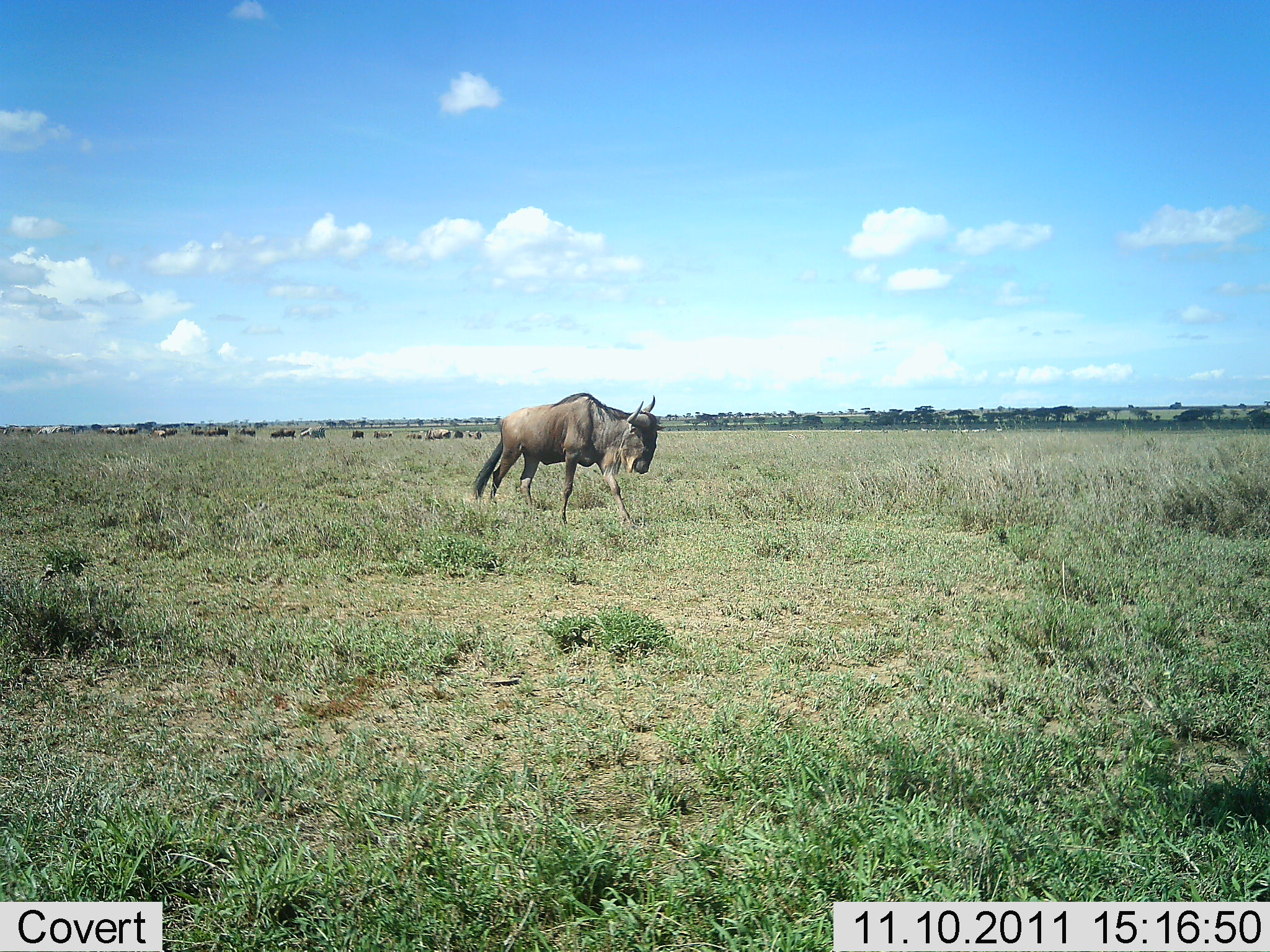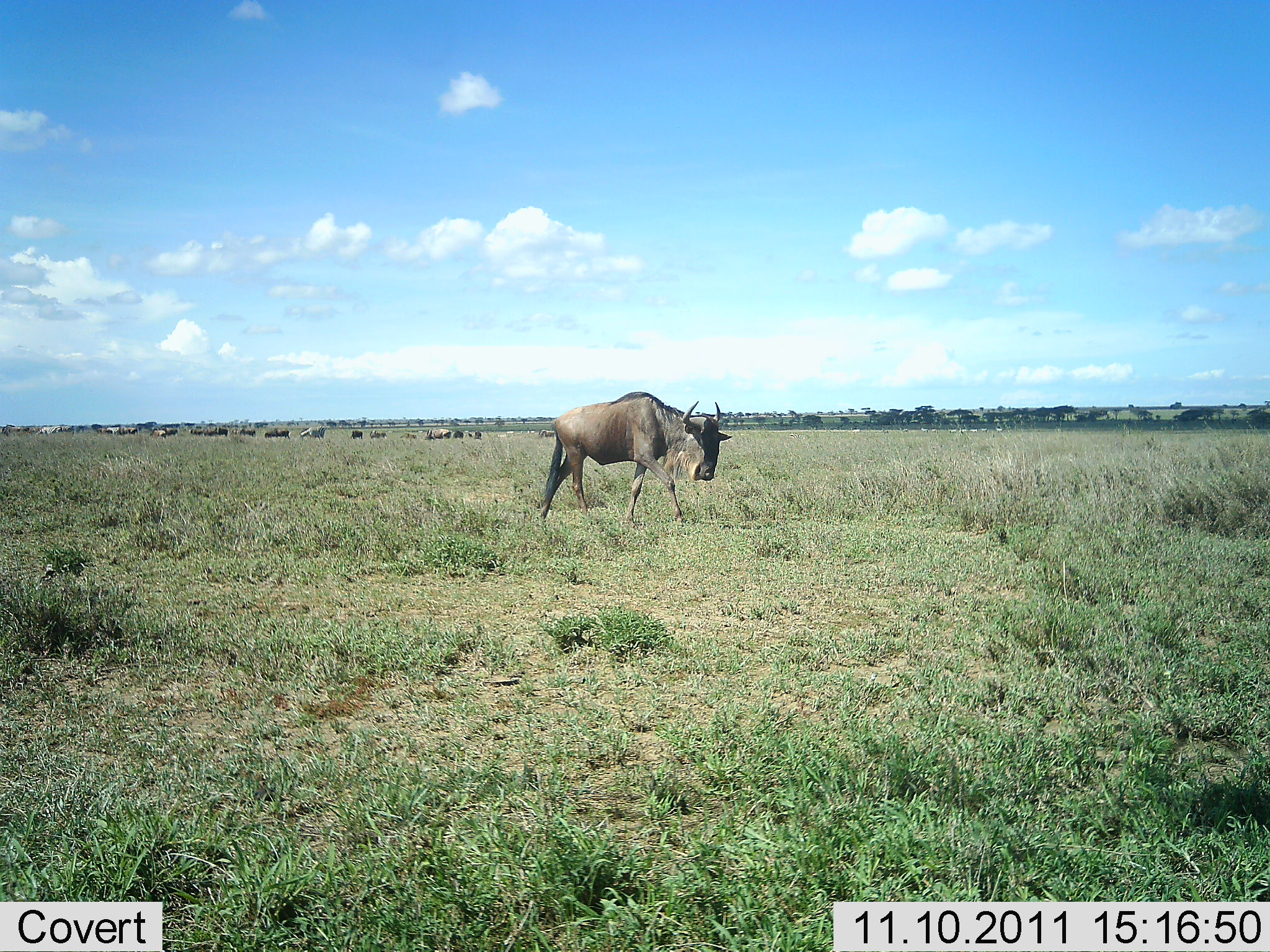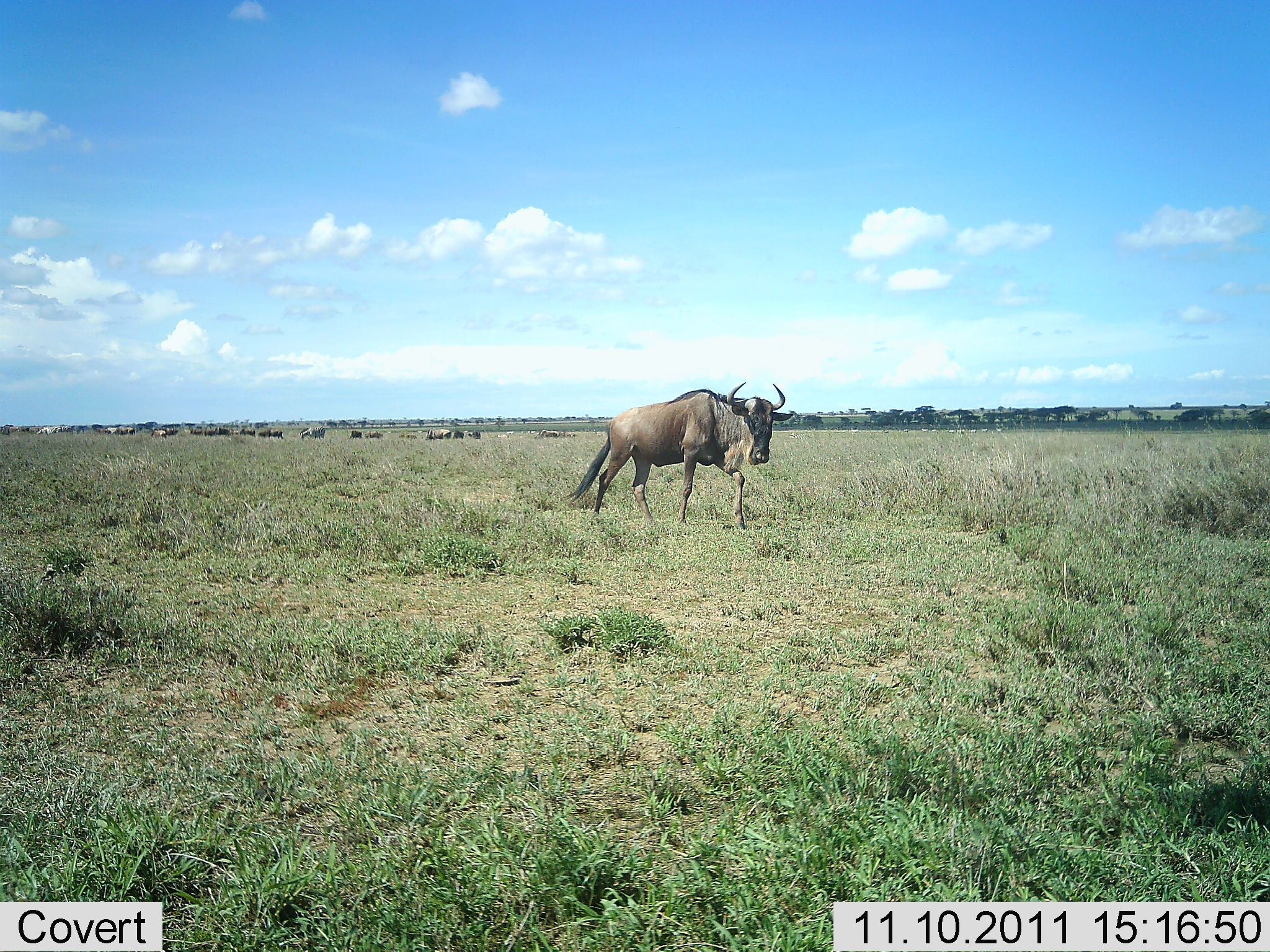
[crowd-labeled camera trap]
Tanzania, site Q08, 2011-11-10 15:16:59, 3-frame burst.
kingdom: Animalia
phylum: Chordata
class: Mammalia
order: Artiodactyla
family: Bovidae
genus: Connochaetes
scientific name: Connochaetes taurinus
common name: blue wildebeest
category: wildebeest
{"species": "wildebeest (blue wildebeest) (Connochaetes taurinus)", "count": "1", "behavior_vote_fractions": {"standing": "18%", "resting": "0%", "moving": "91%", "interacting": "0%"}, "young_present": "0%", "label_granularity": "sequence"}